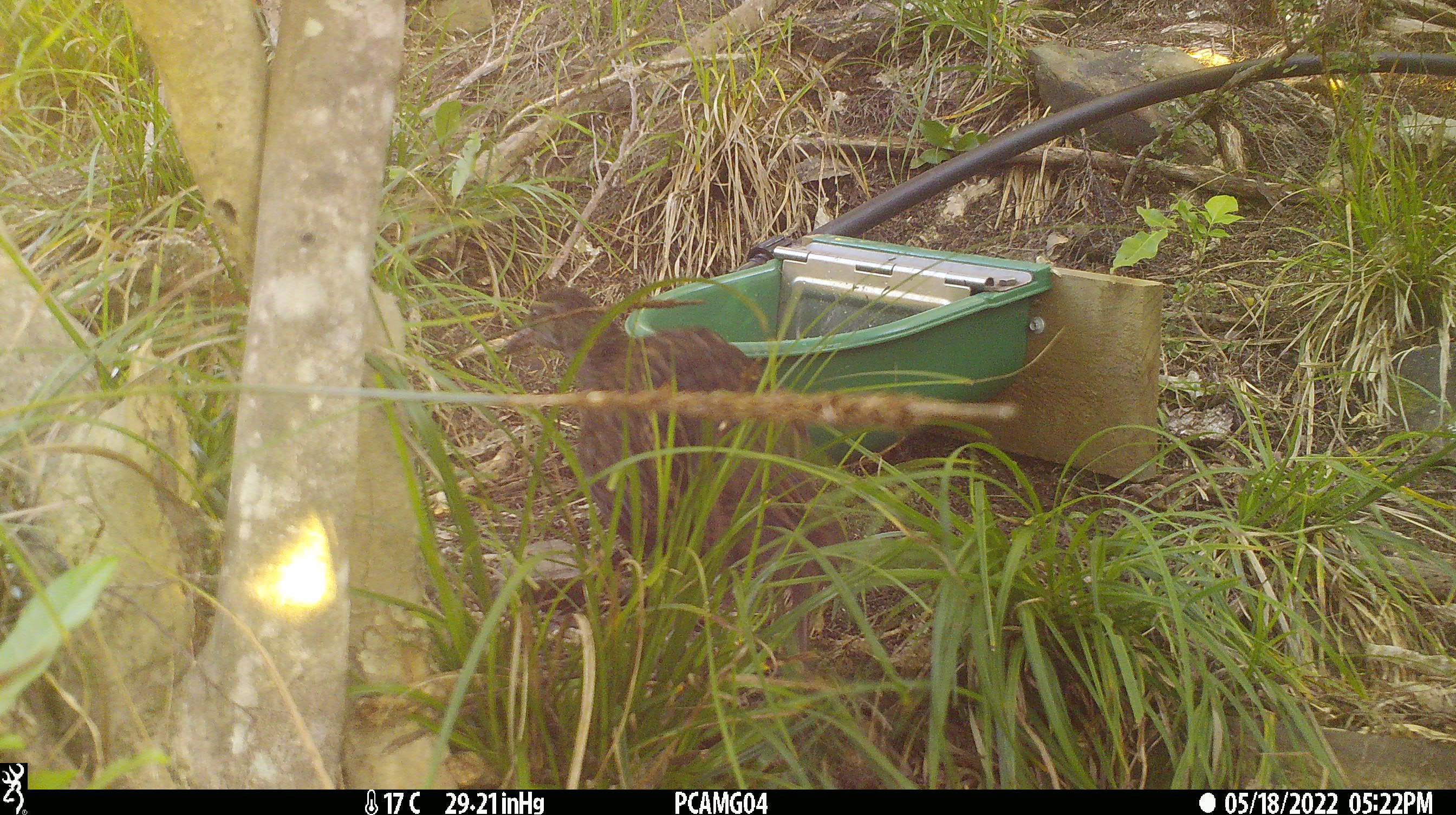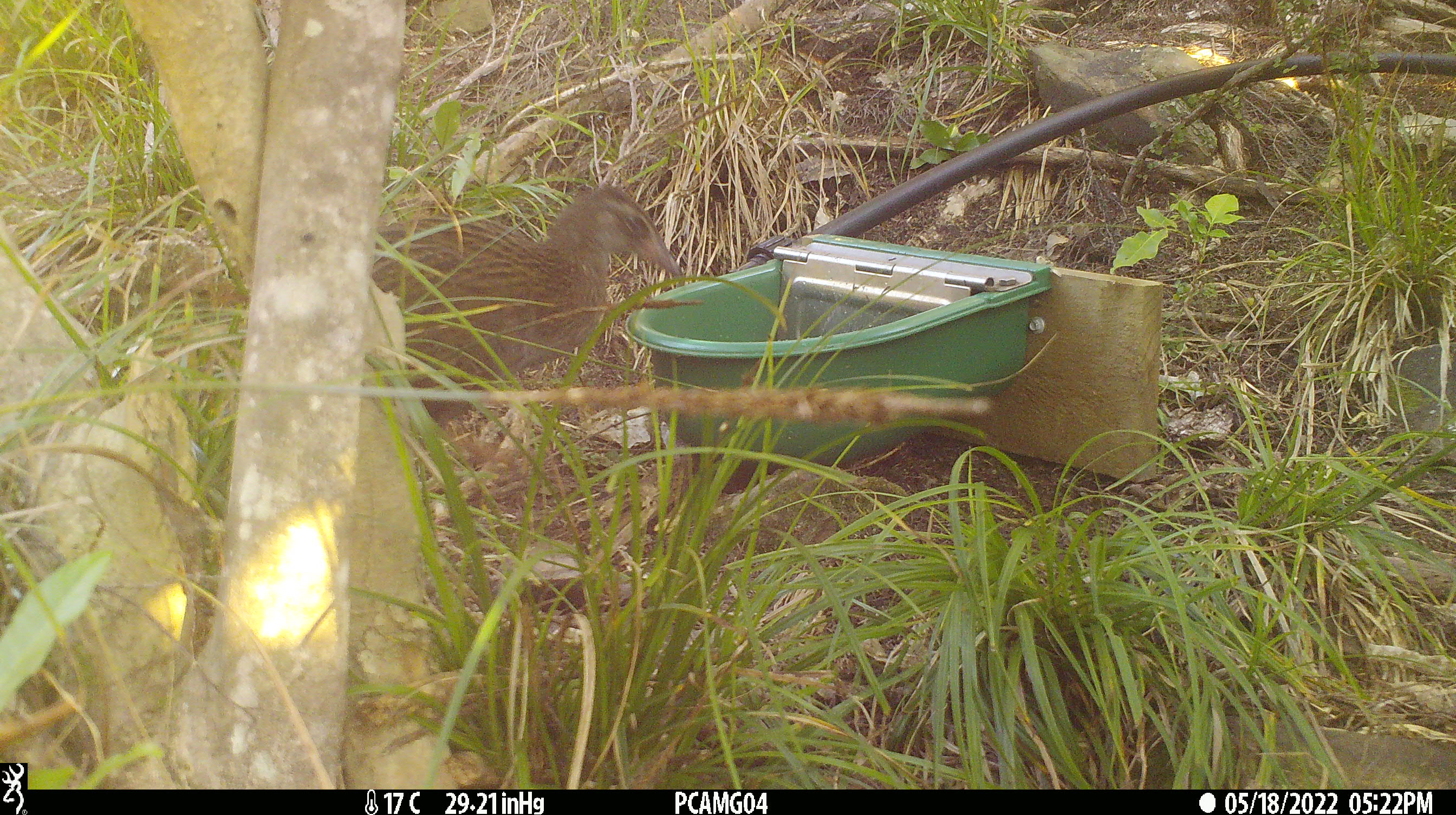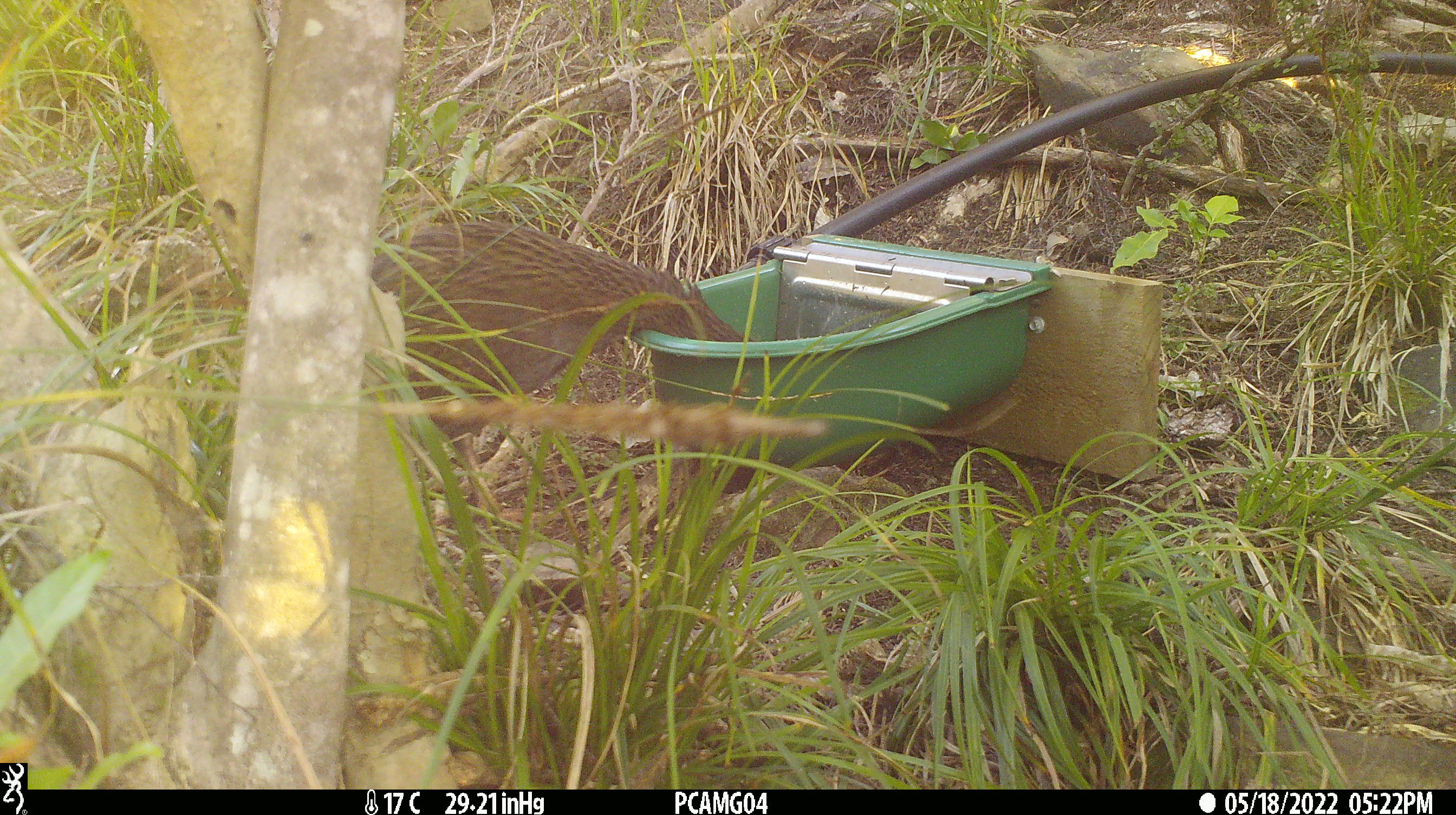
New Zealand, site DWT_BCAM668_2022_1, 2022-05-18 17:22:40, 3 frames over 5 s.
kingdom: Animalia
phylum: Chordata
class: Aves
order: Gruiformes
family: Rallidae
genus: Gallirallus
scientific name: Gallirallus australis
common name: weka